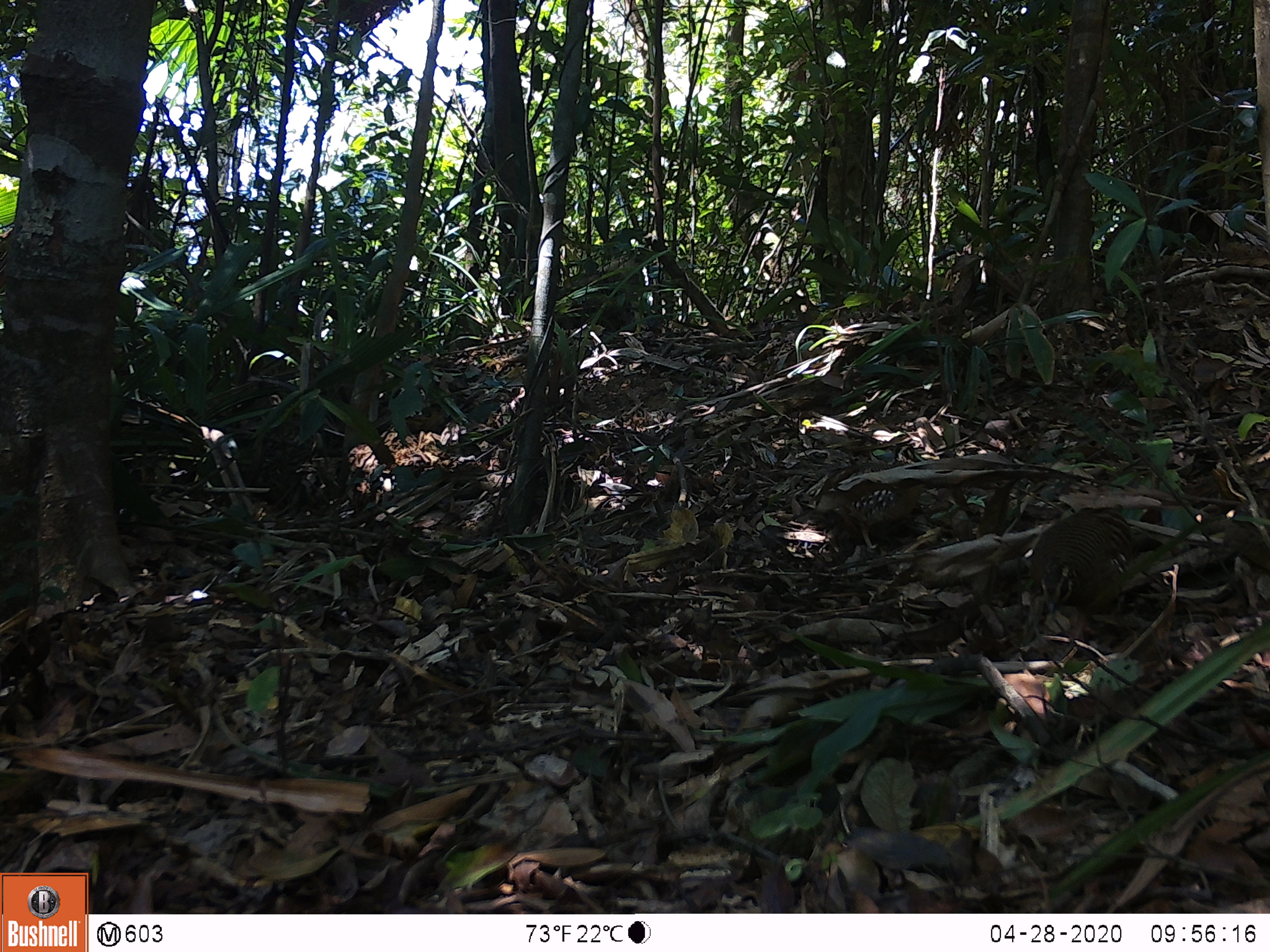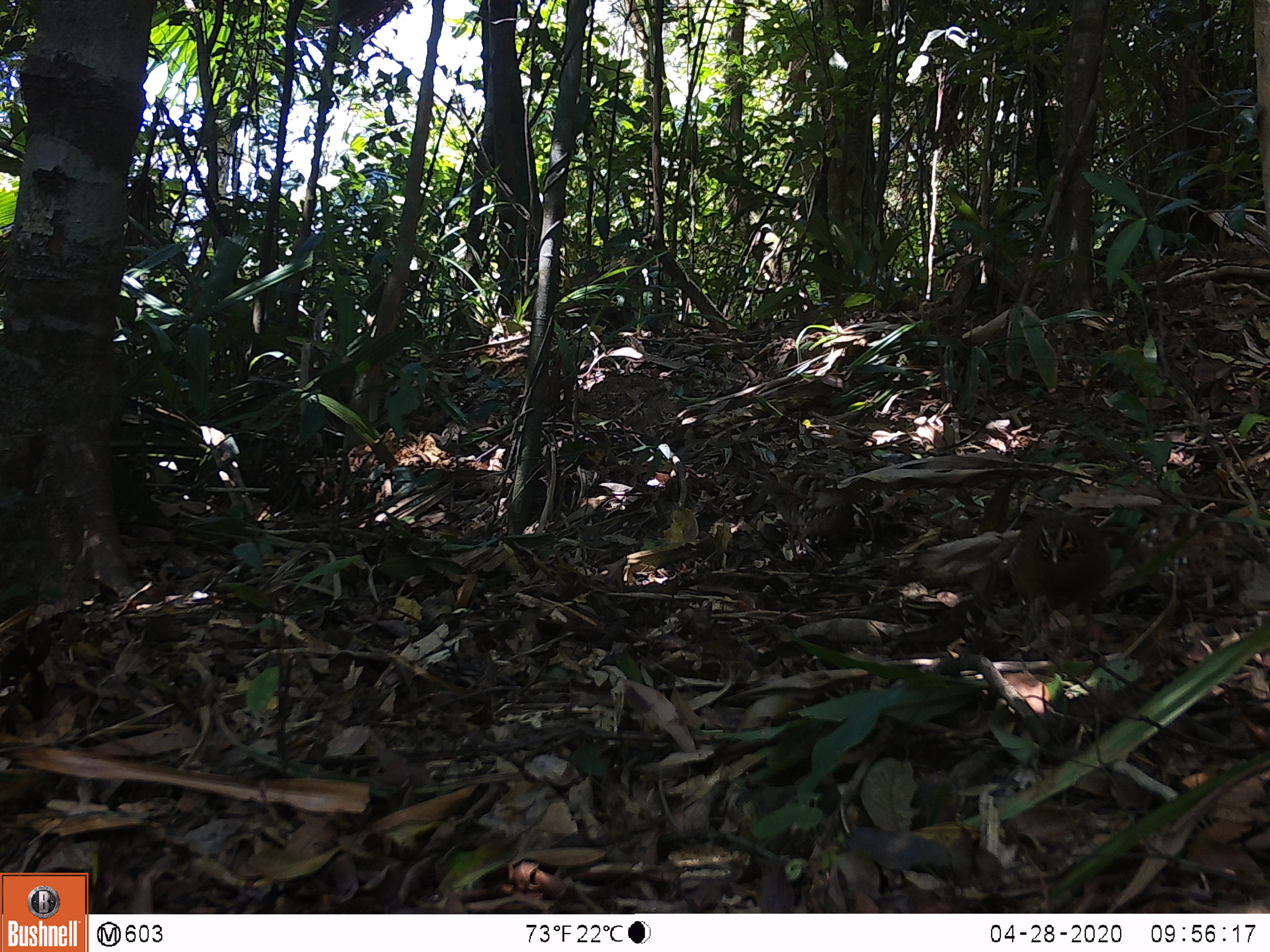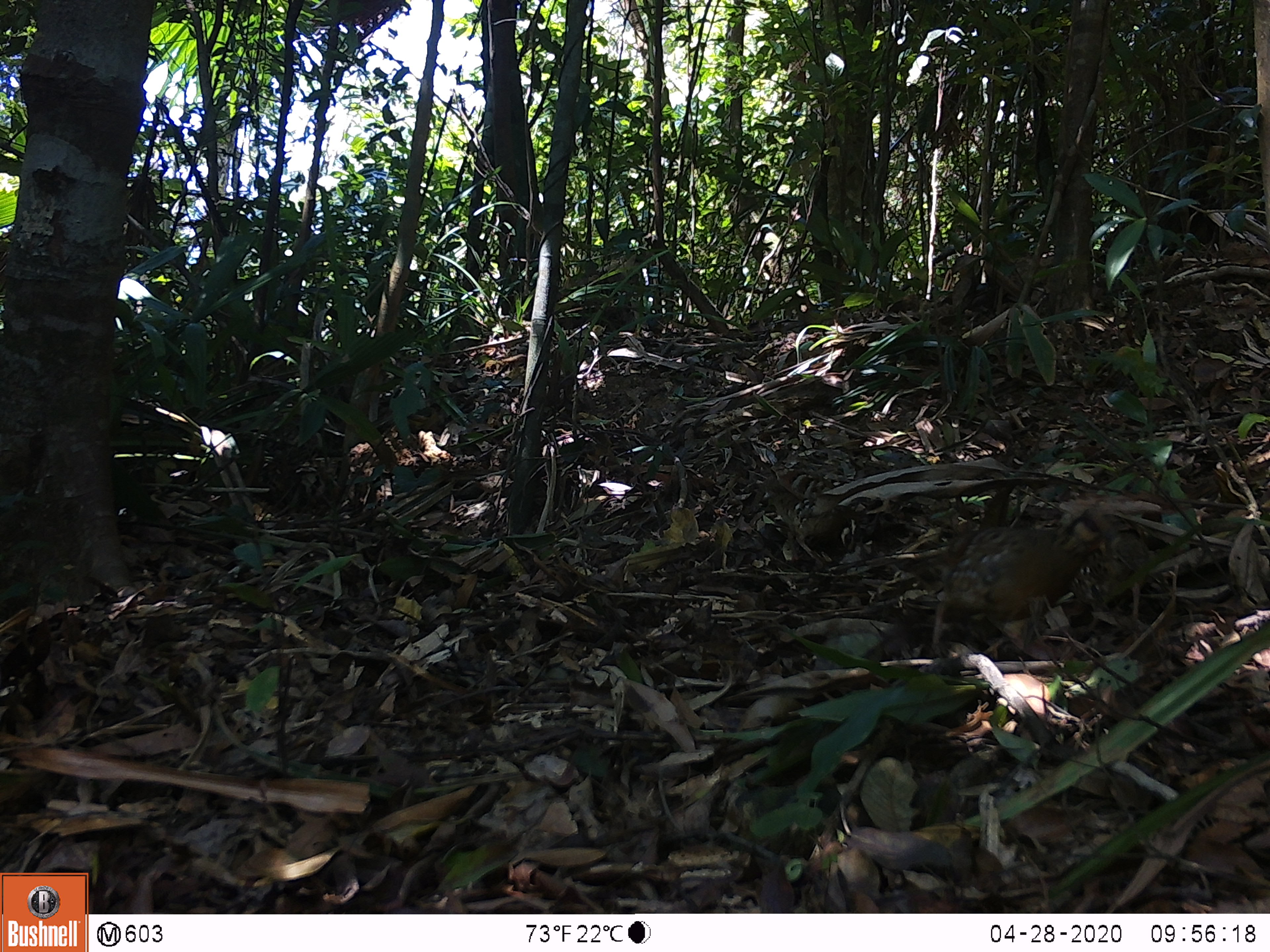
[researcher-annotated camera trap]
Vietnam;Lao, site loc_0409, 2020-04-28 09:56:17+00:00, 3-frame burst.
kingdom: Animalia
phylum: Chordata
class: Aves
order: Galliformes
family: Phasianidae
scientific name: Phasianidae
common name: partridge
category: unidentified partridge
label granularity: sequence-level